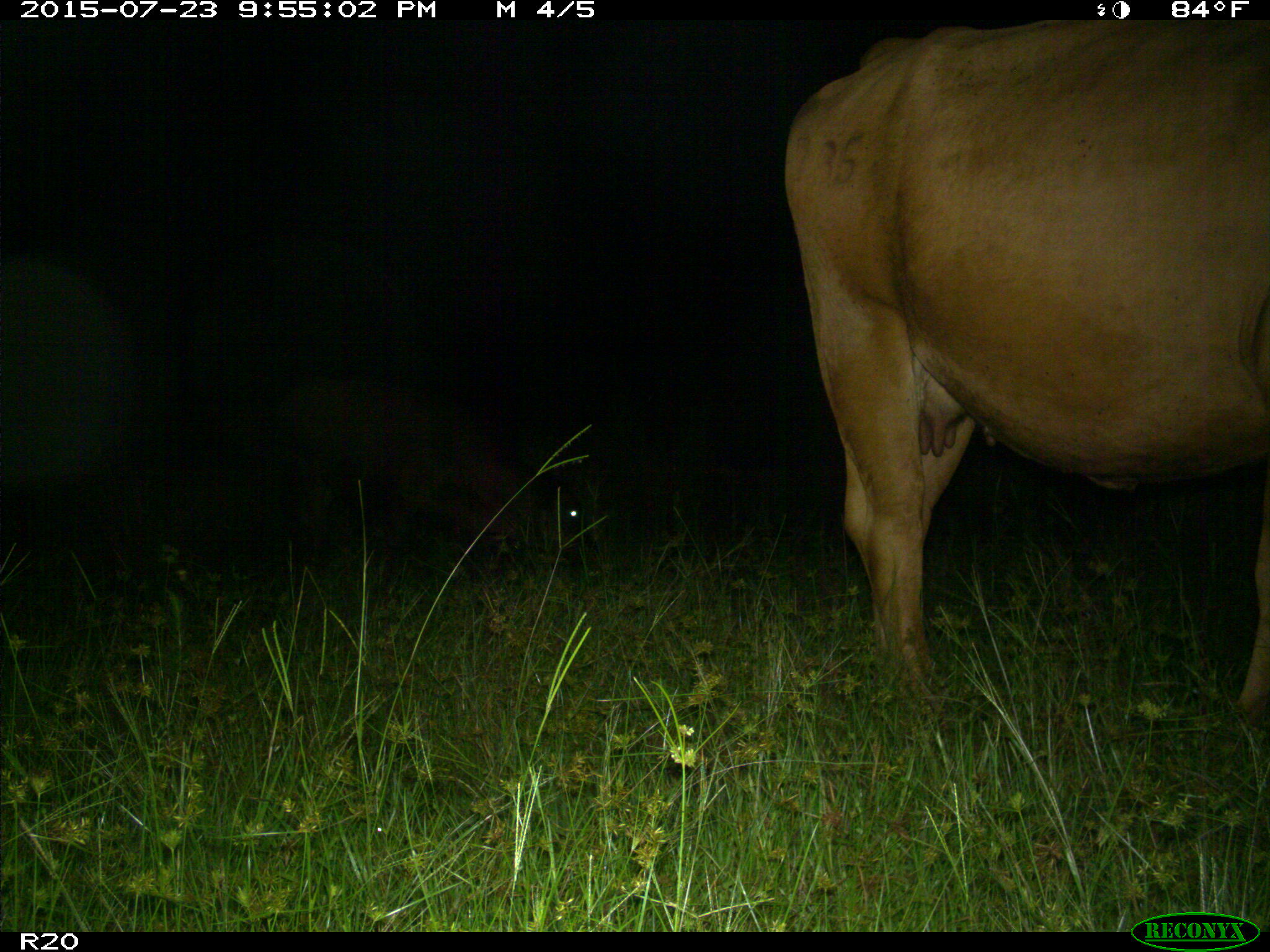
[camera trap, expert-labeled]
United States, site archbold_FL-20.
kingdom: Animalia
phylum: Chordata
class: Mammalia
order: Artiodactyla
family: Bovidae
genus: Bos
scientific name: Bos taurus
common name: domestic cow